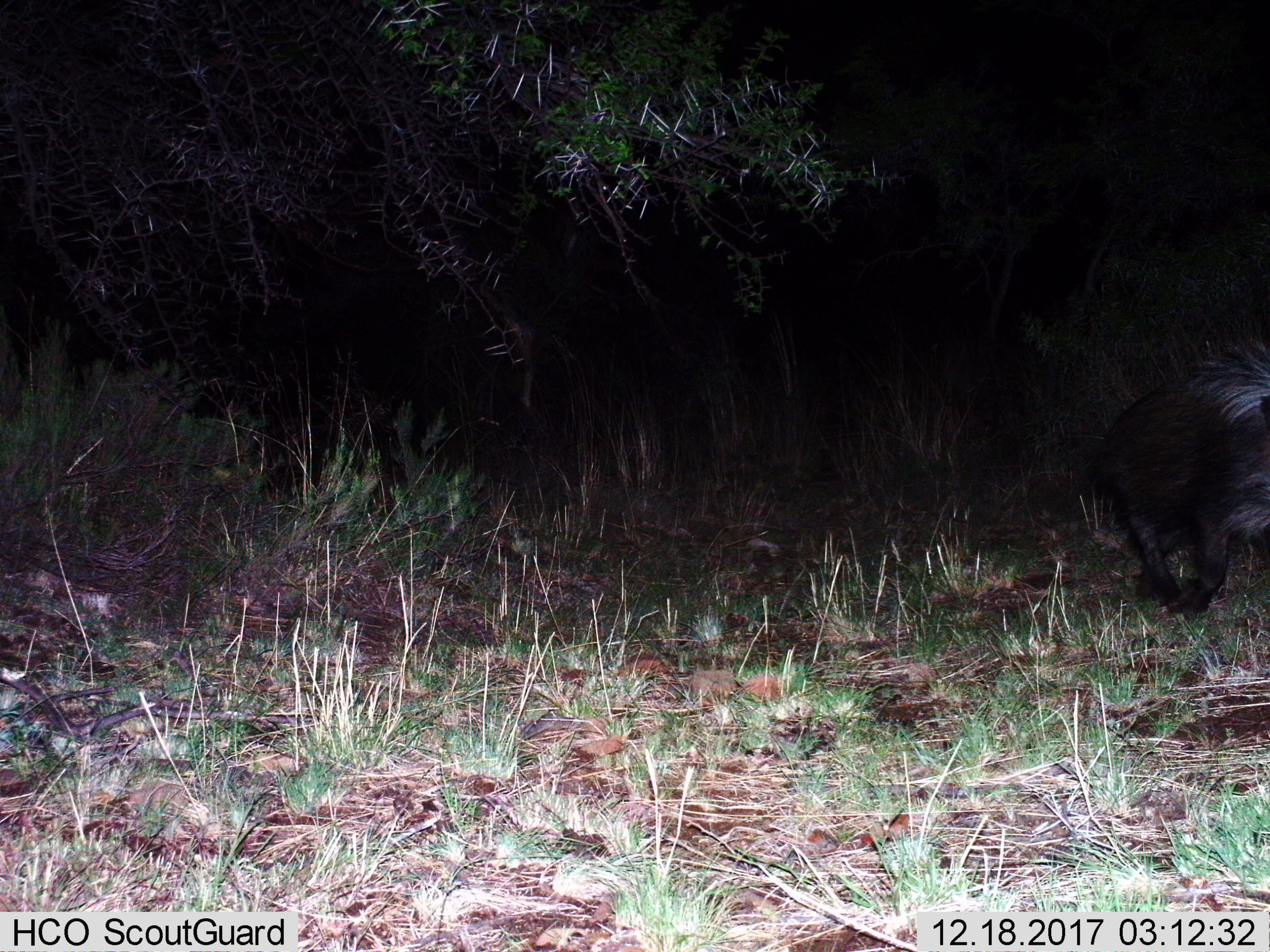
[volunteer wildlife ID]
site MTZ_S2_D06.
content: unidentified animal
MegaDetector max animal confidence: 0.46